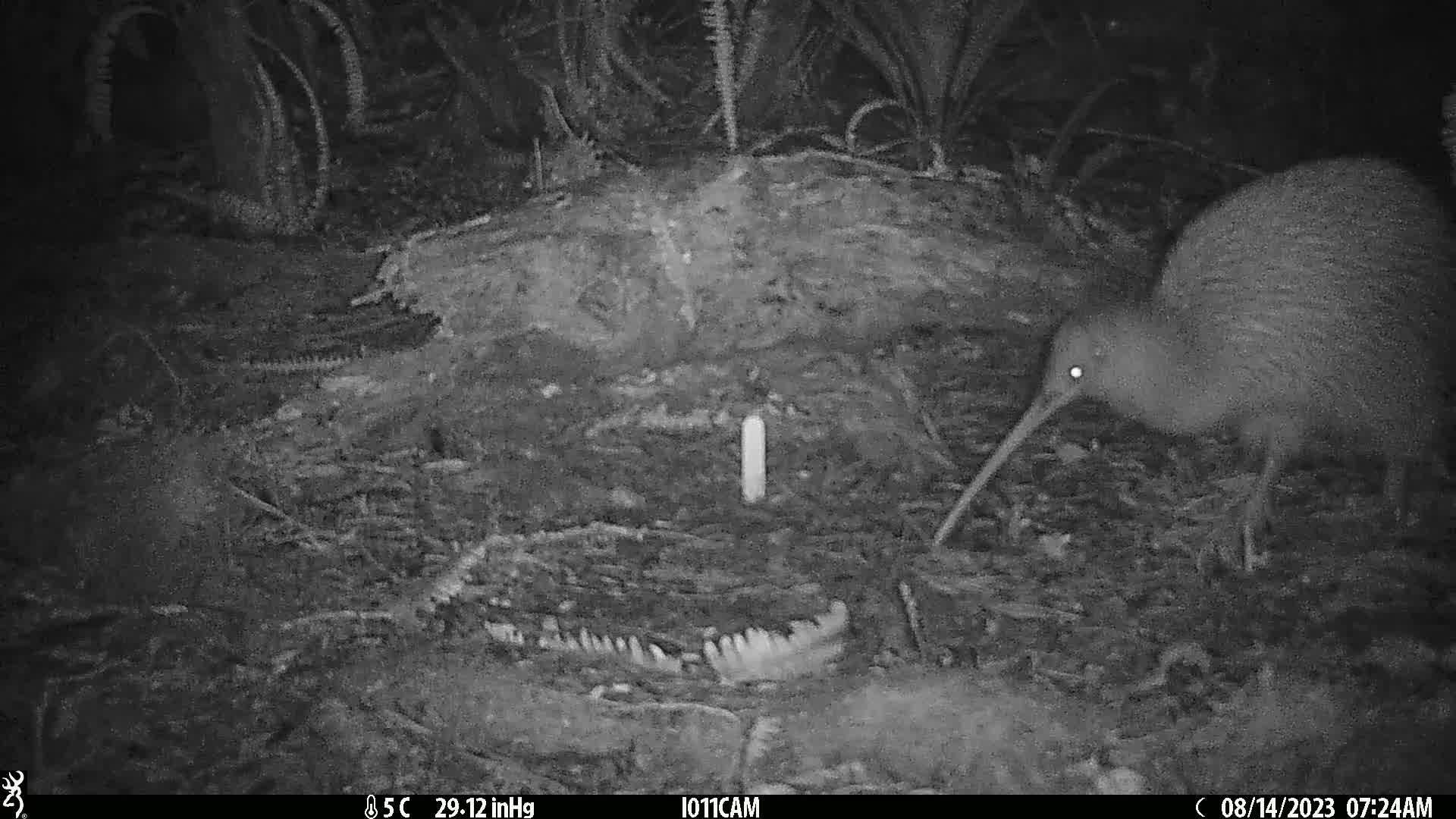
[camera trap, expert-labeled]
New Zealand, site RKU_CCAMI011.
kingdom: Animalia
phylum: Chordata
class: Aves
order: Apterygiformes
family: Apterygidae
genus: Apteryx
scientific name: Apteryx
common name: kiwi